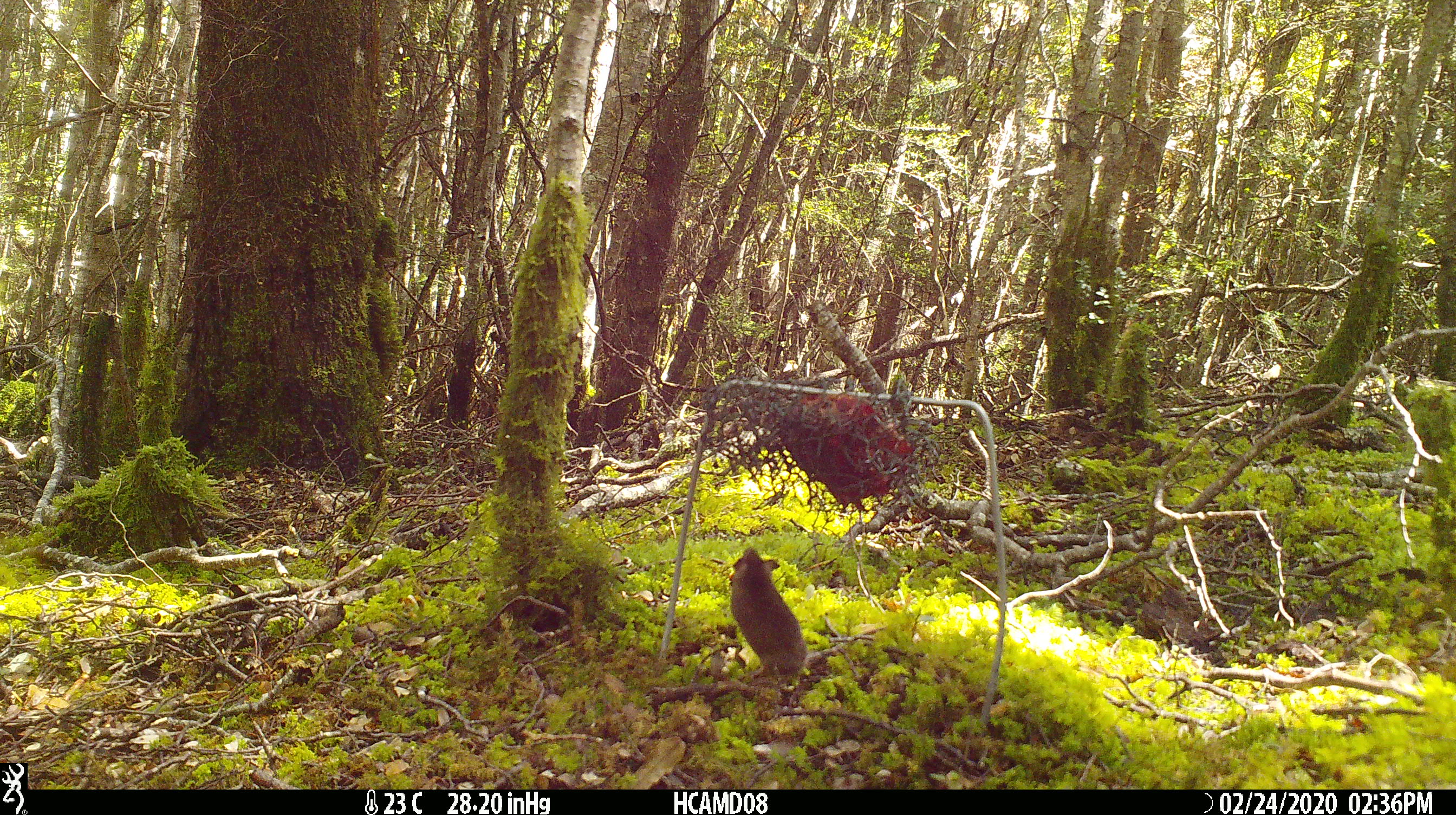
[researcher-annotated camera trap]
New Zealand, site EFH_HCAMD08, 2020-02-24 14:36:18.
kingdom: Animalia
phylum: Chordata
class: Mammalia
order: Rodentia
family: Muridae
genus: Mus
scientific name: Mus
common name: mouse